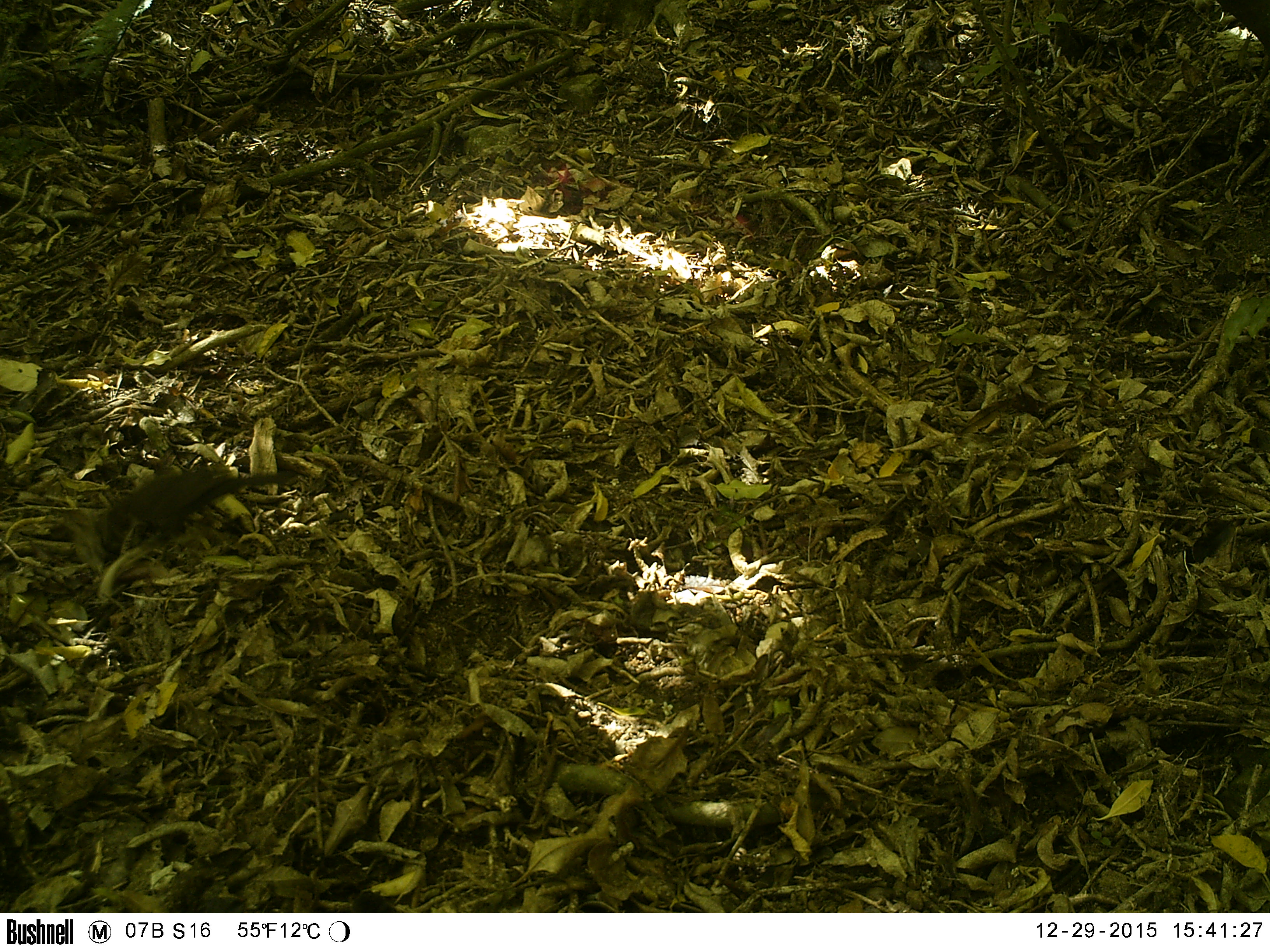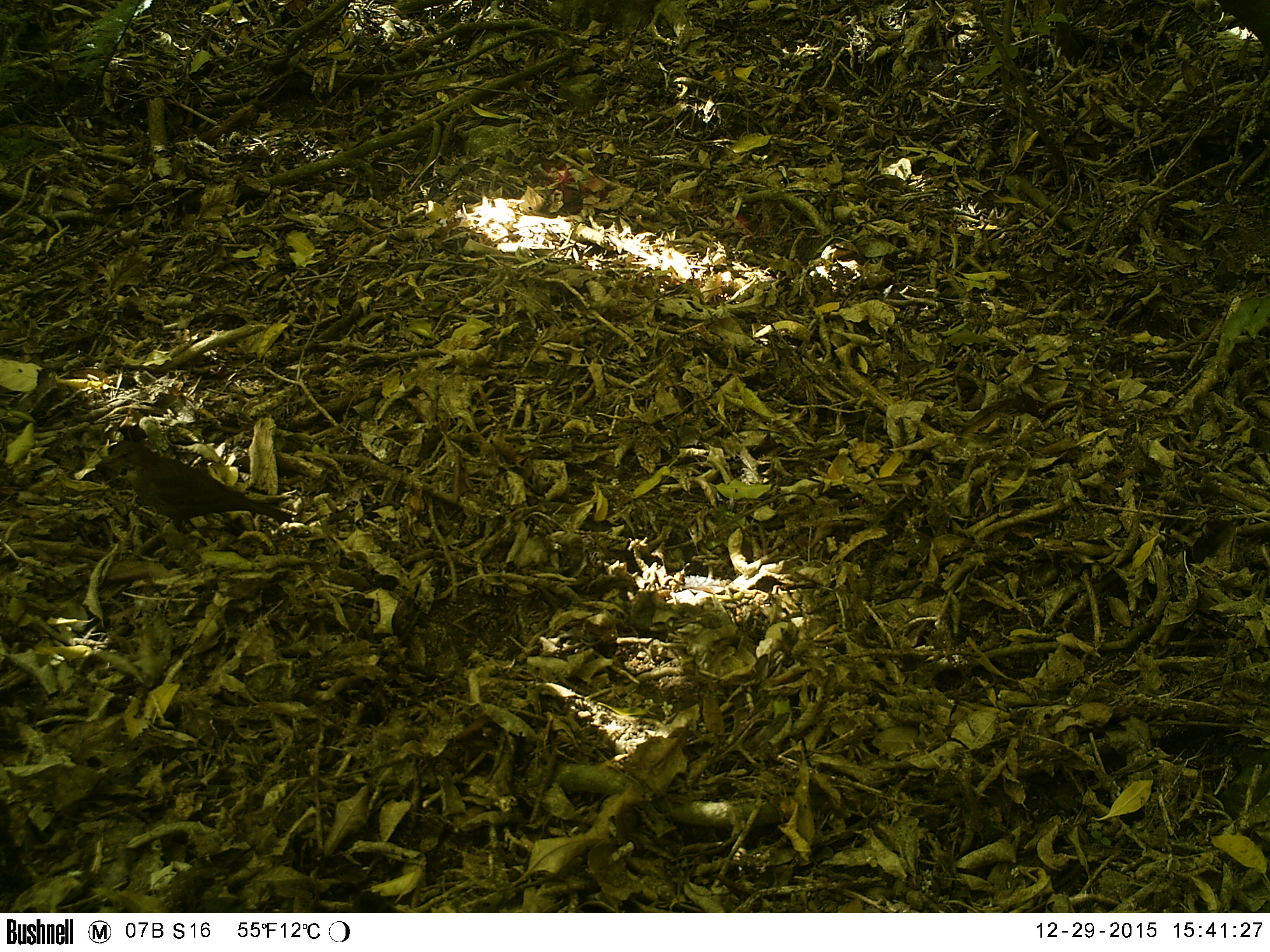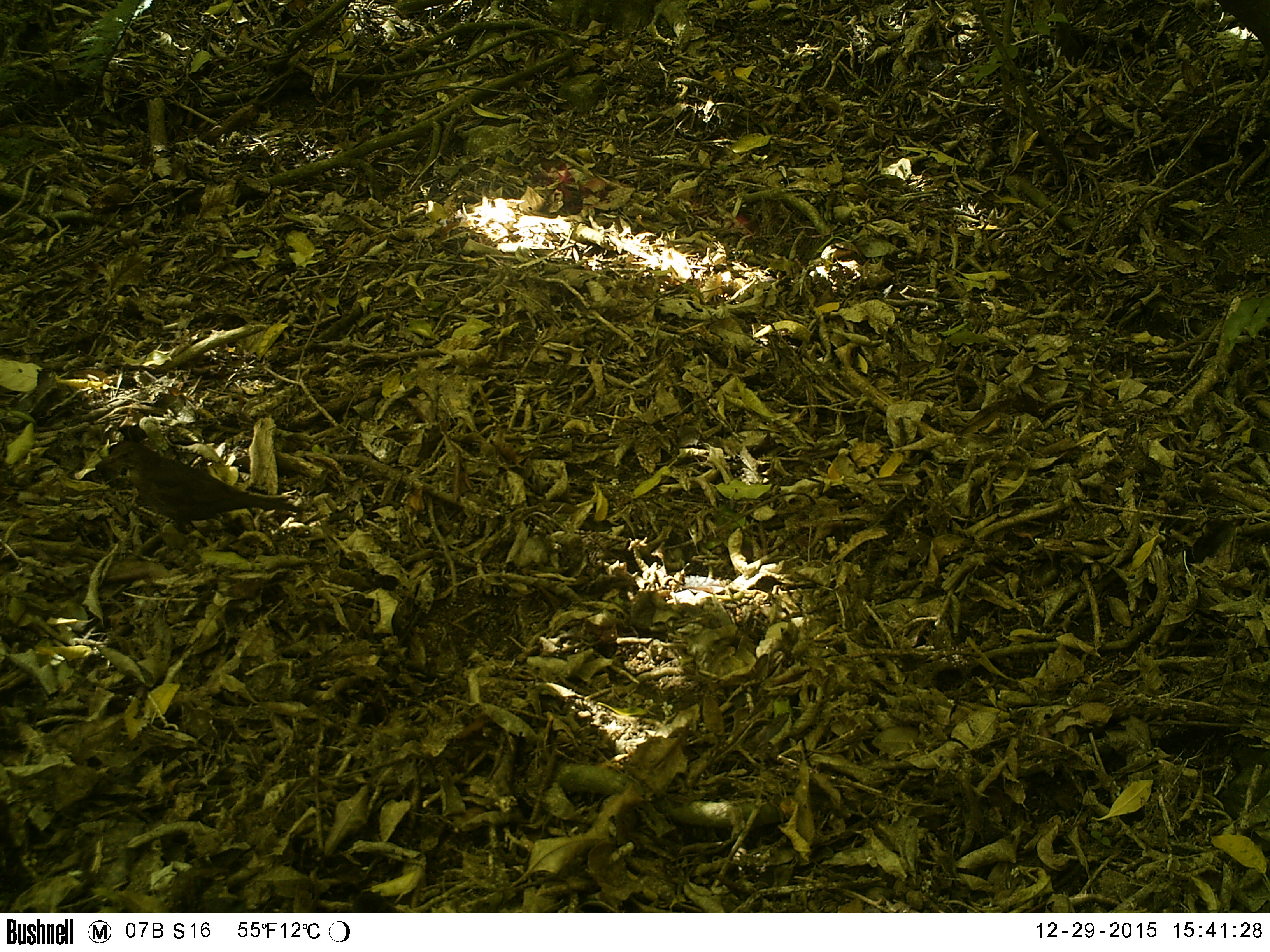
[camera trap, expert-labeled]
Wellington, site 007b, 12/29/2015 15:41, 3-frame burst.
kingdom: Animalia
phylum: Chordata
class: Aves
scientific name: Aves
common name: bird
Bird (Aves).